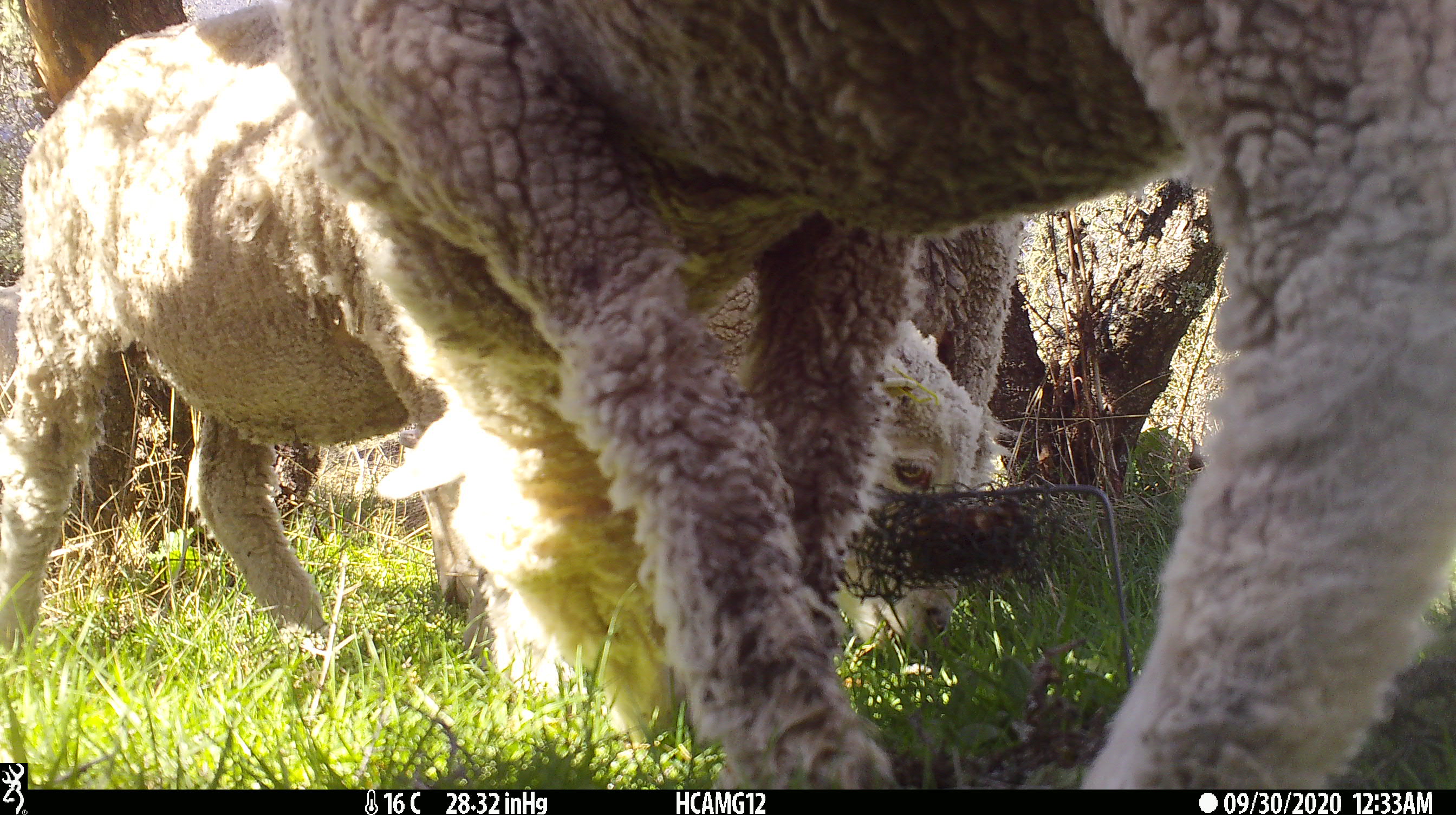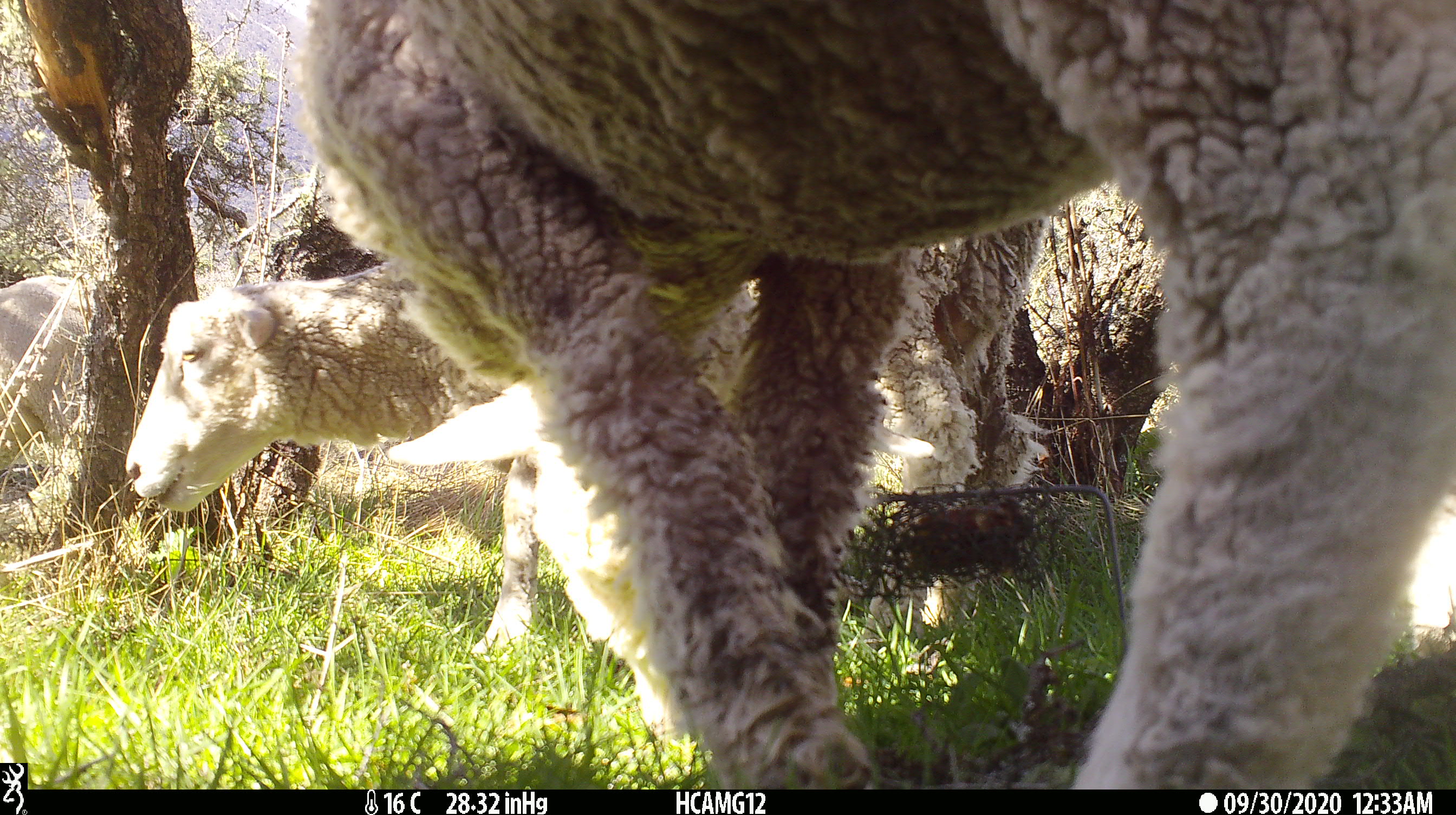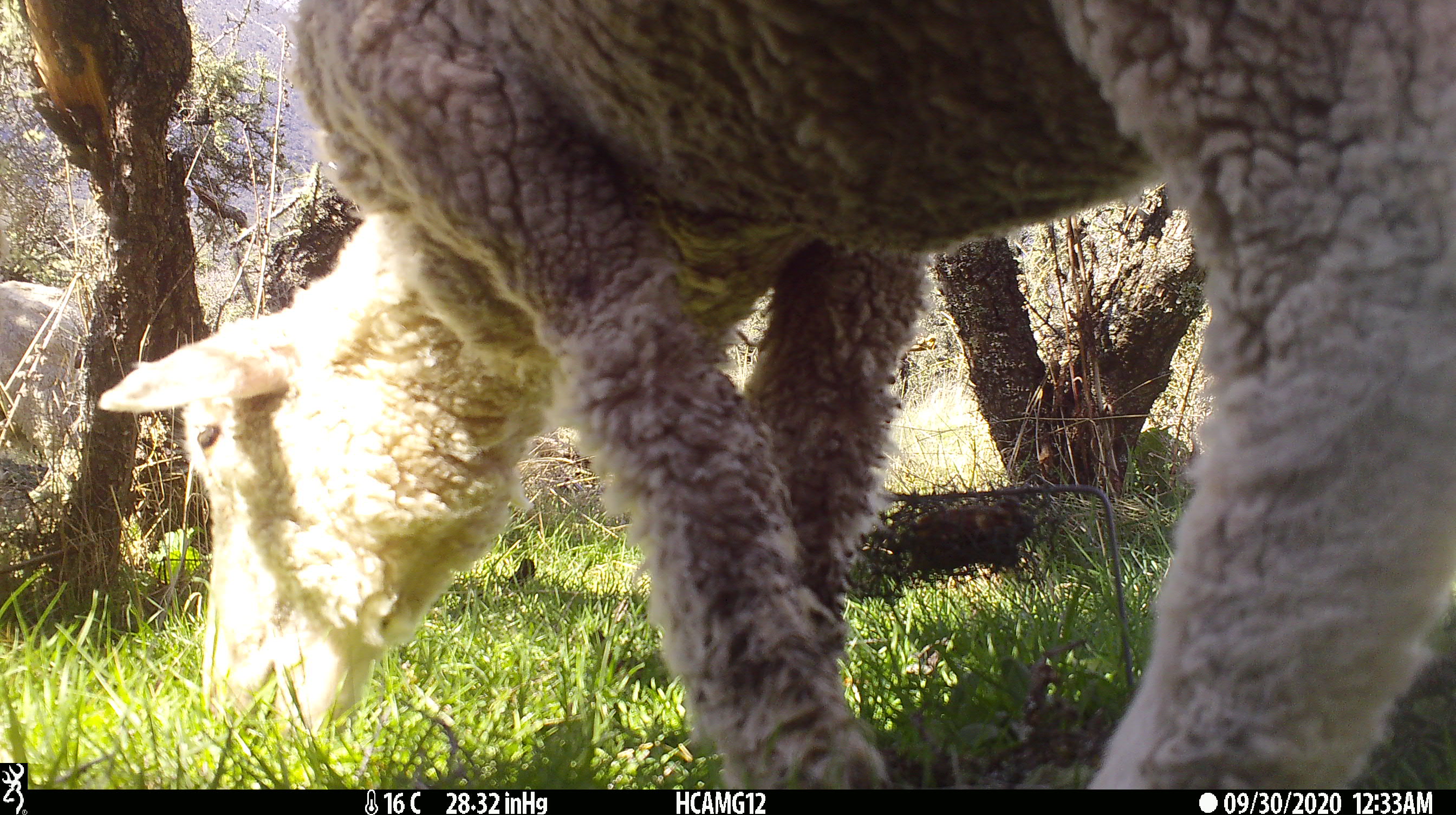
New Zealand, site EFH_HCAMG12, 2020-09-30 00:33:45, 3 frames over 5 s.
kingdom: Animalia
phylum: Chordata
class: Mammalia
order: Artiodactyla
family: Bovidae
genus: Ovis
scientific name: Ovis aries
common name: domestic sheep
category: sheep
Sheep (domestic sheep) (Ovis aries).